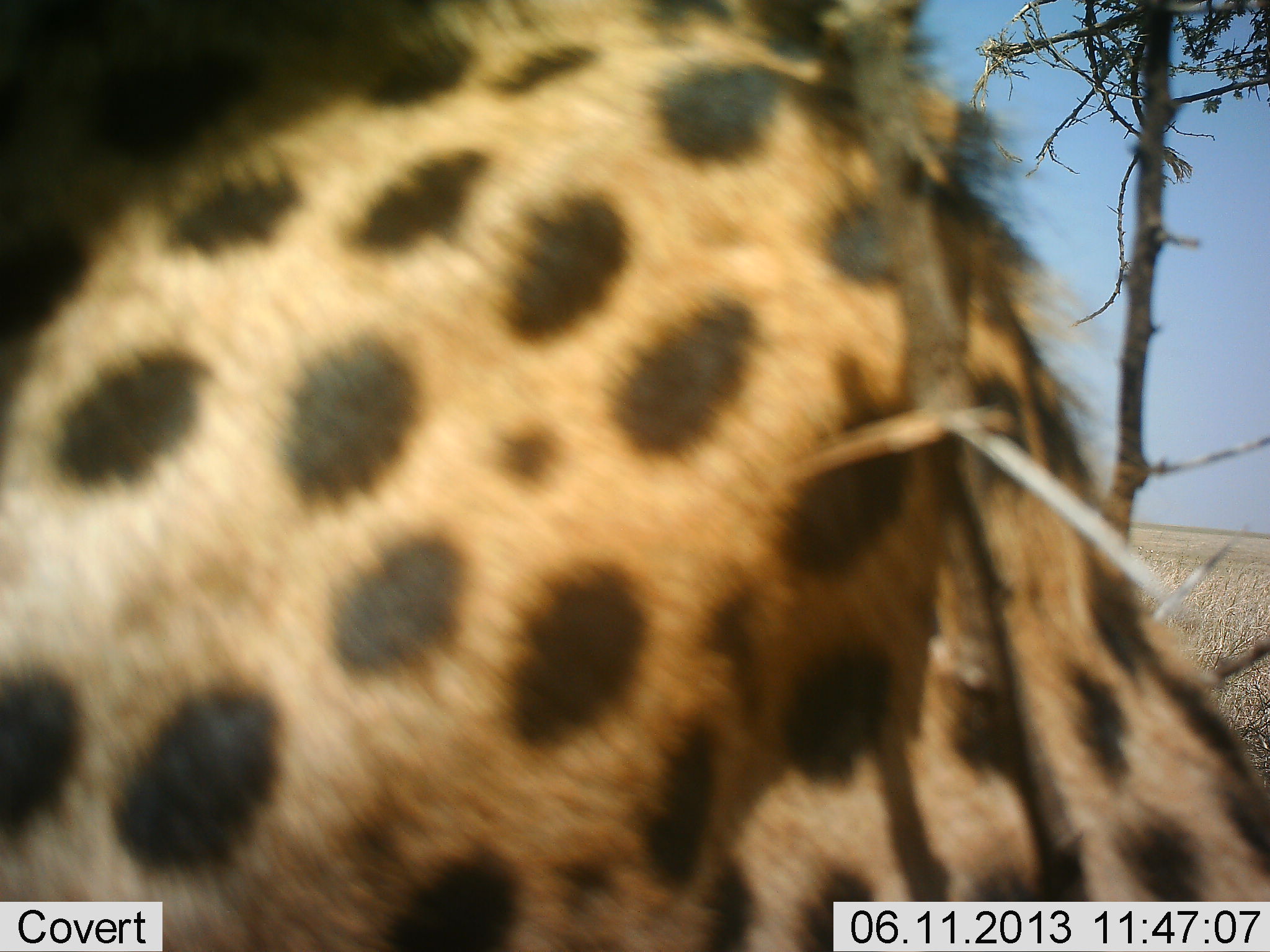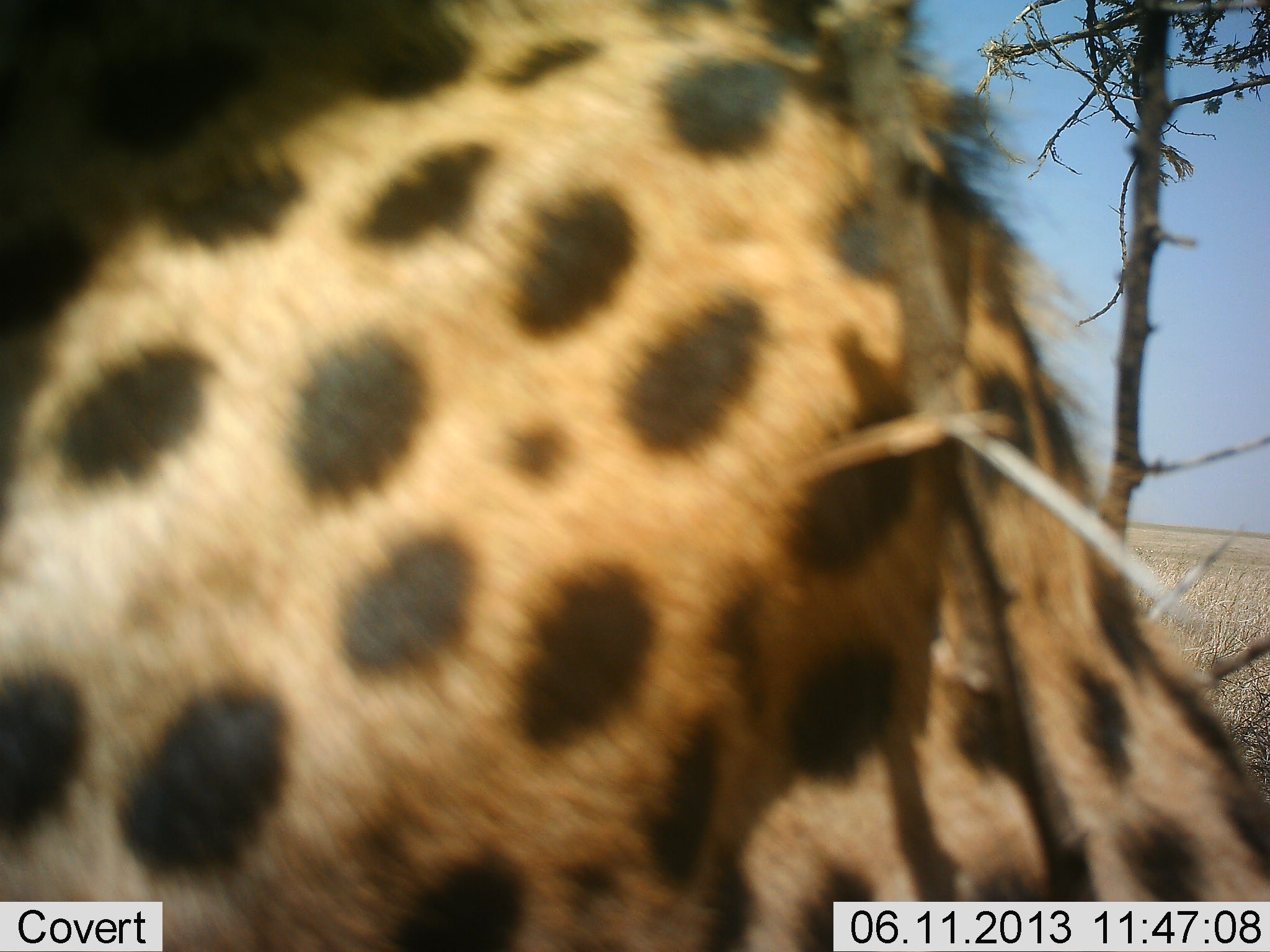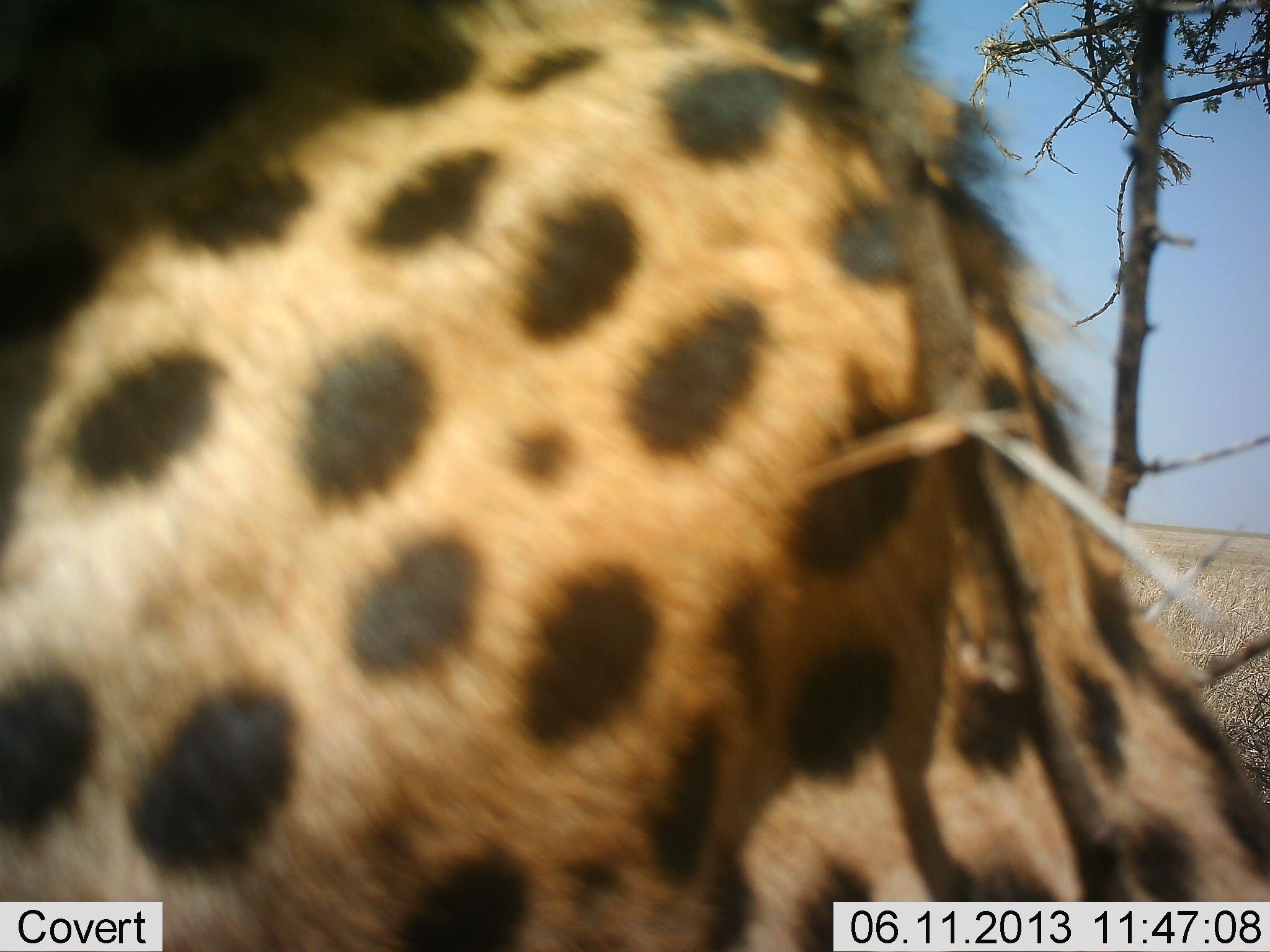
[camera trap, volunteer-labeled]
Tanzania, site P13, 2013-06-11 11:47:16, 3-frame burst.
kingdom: Animalia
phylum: Chordata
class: Mammalia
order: Carnivora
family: Felidae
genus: Acinonyx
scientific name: Acinonyx jubatus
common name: cheetah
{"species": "cheetah (Acinonyx jubatus)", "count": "1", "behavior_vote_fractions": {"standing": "60%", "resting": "20%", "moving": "20%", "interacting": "0%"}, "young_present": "0%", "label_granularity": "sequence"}